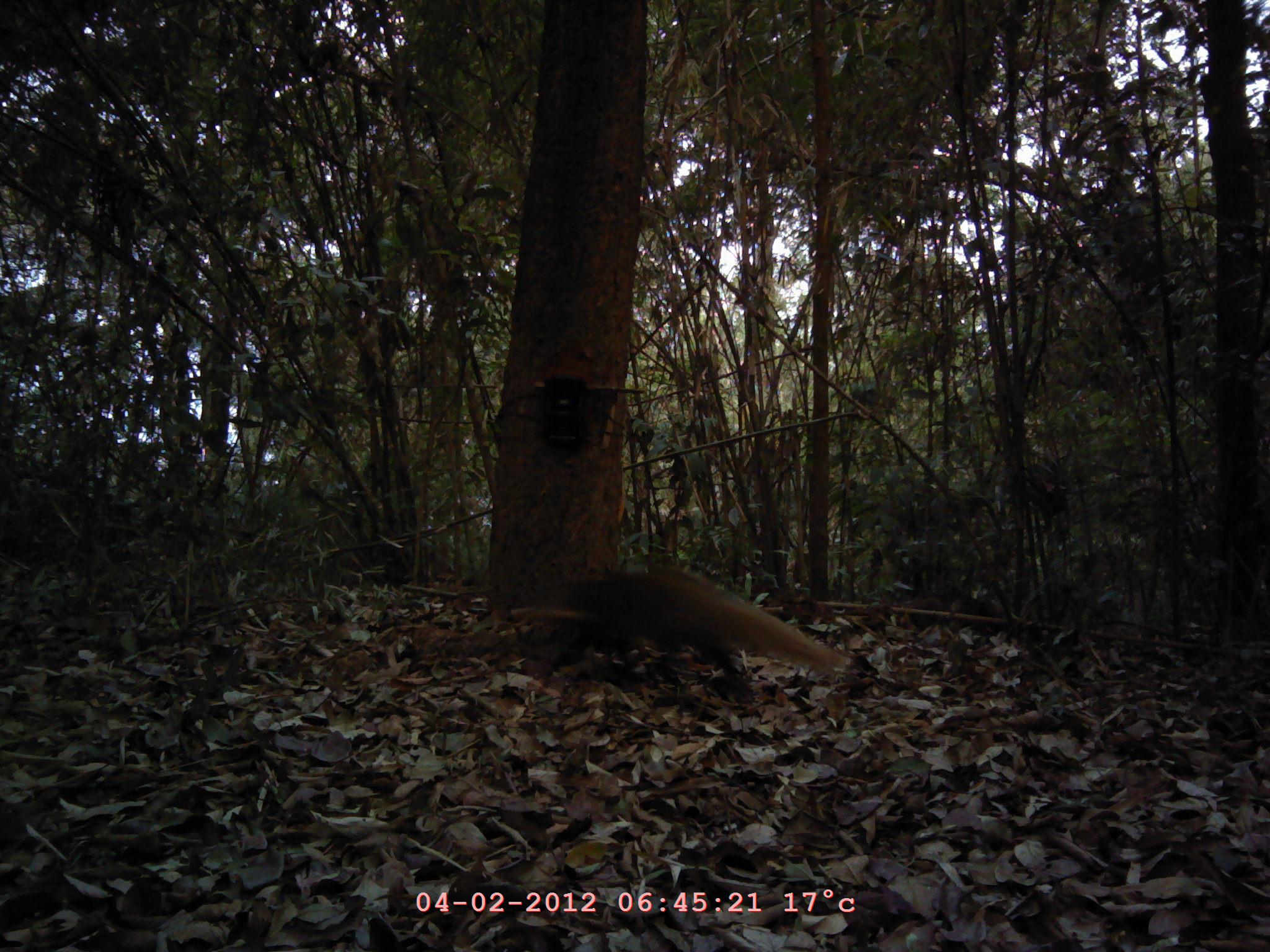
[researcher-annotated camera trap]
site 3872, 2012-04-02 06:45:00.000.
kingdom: Animalia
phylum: Chordata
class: Mammalia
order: Carnivora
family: Herpestidae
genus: Urva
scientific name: Urva urva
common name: crab-eating mongoose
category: herpestes urva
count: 1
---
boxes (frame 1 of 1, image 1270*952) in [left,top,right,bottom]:
herpestes urva: [518,568,846,704]